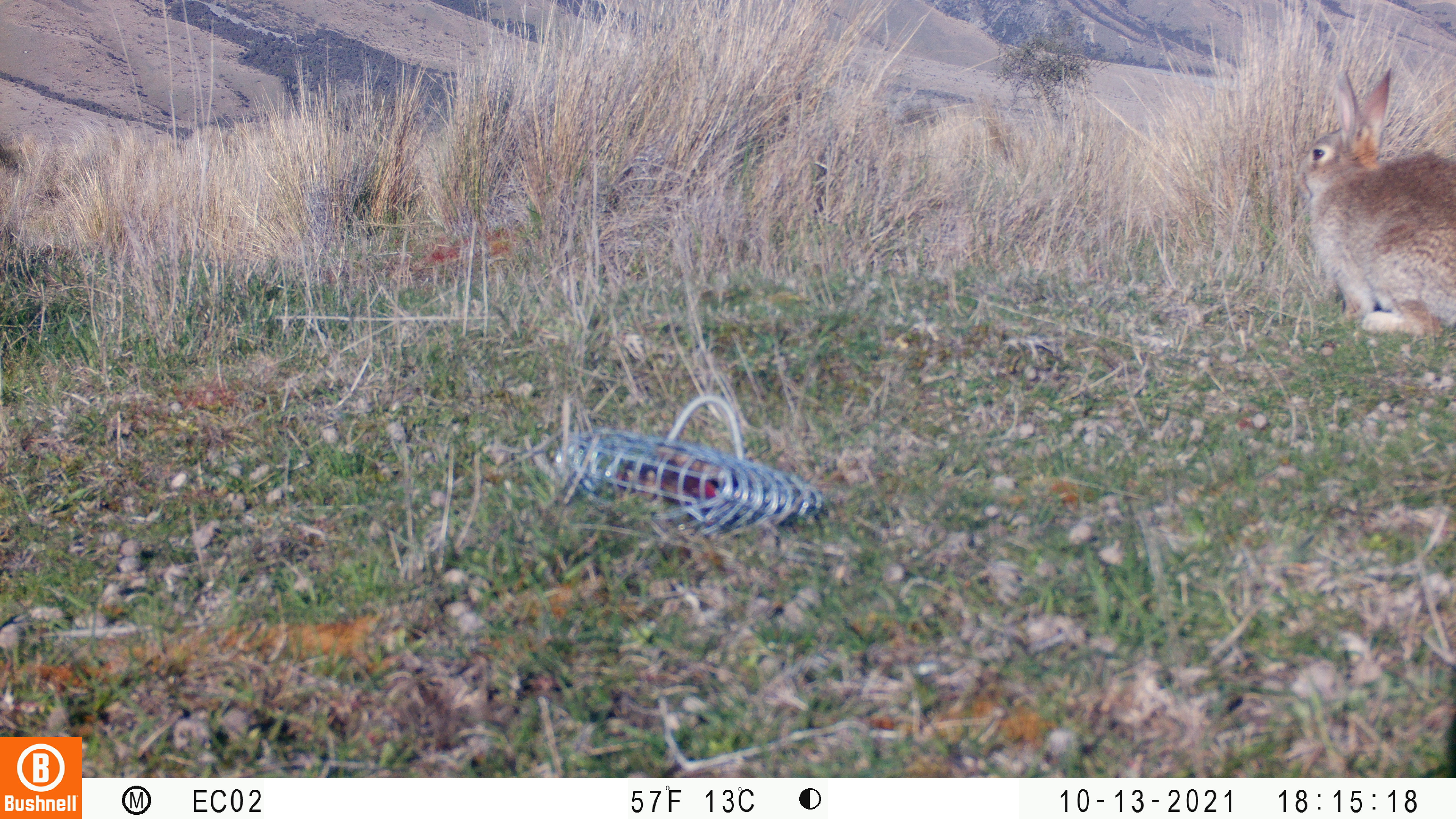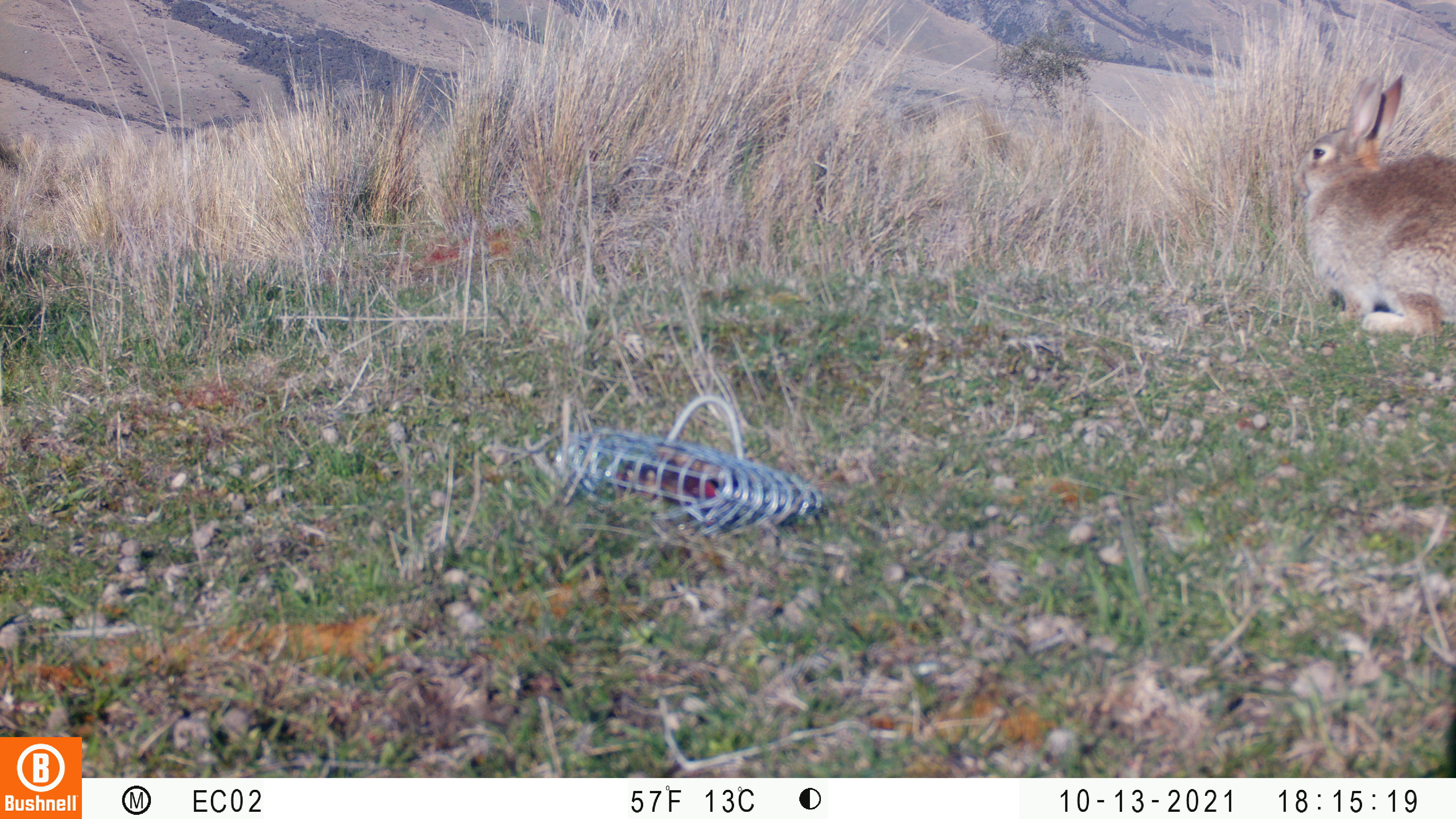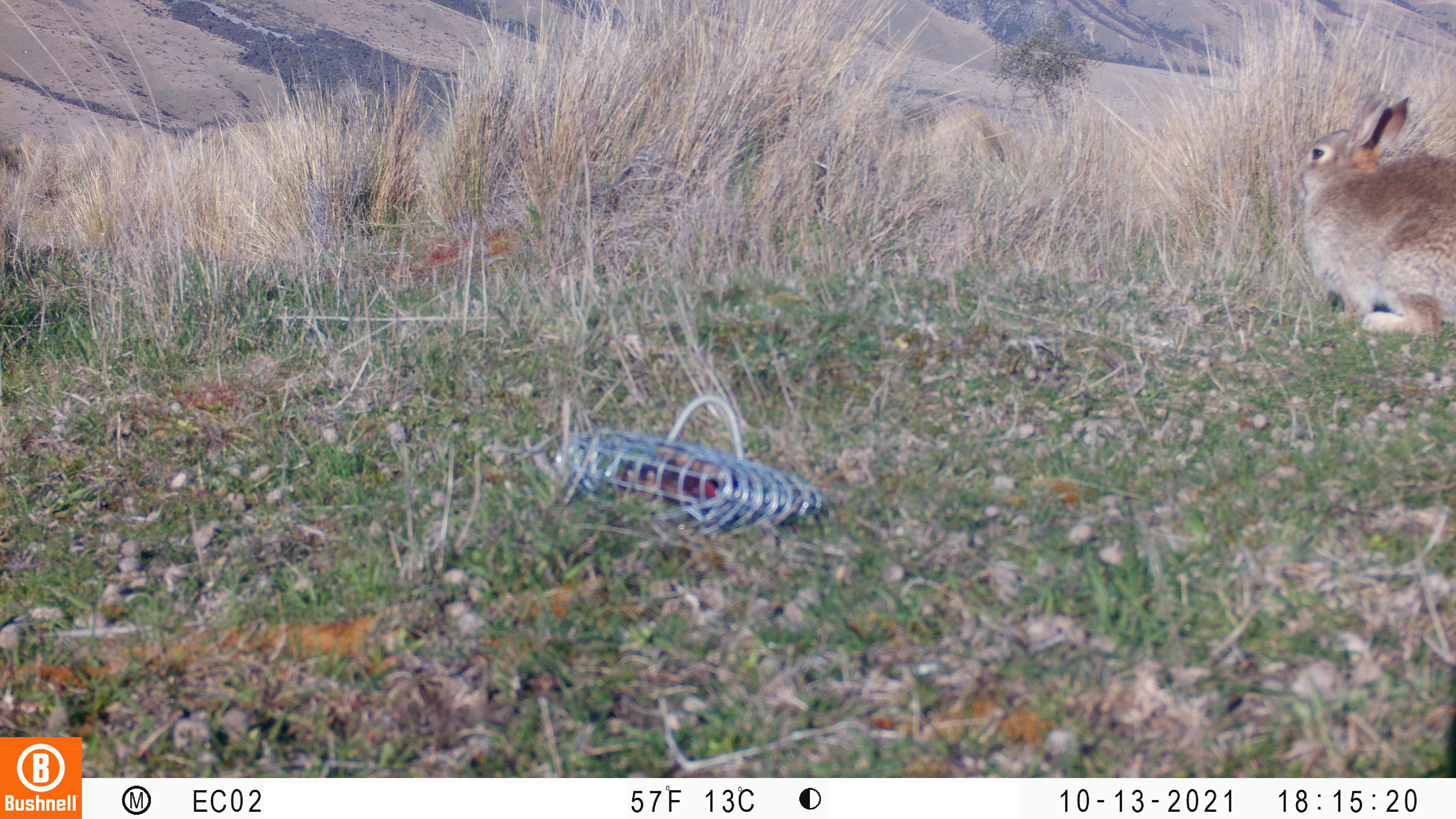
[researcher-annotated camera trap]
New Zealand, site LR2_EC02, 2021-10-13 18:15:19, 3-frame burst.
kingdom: Animalia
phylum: Chordata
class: Mammalia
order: Lagomorpha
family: Leporidae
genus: Oryctolagus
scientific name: Oryctolagus cuniculus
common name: european rabbit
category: rabbit